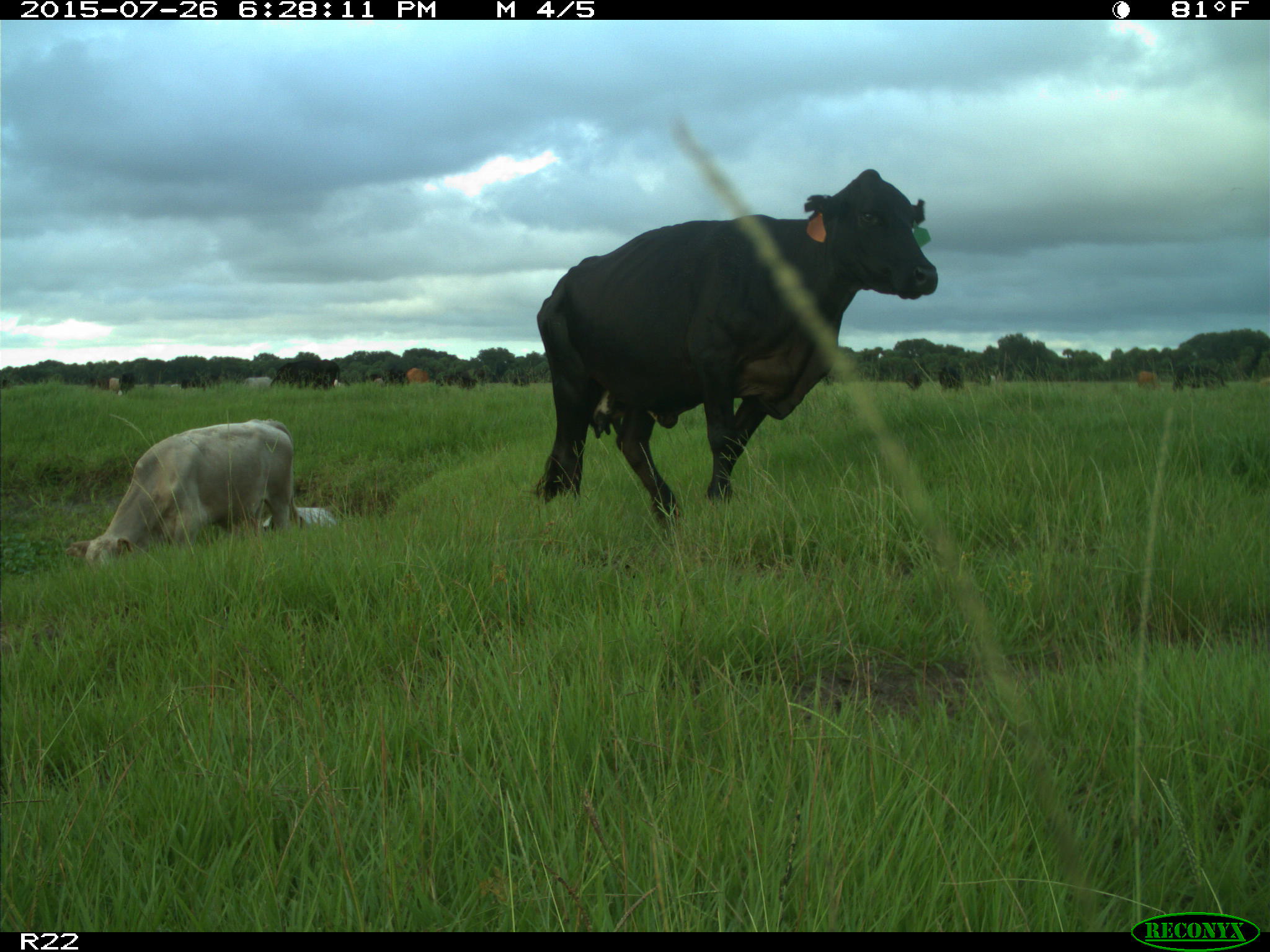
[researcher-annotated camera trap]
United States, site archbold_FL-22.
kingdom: Animalia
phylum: Chordata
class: Mammalia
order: Artiodactyla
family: Bovidae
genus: Bos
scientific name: Bos taurus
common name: domestic cow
Bos taurus (domestic cow).